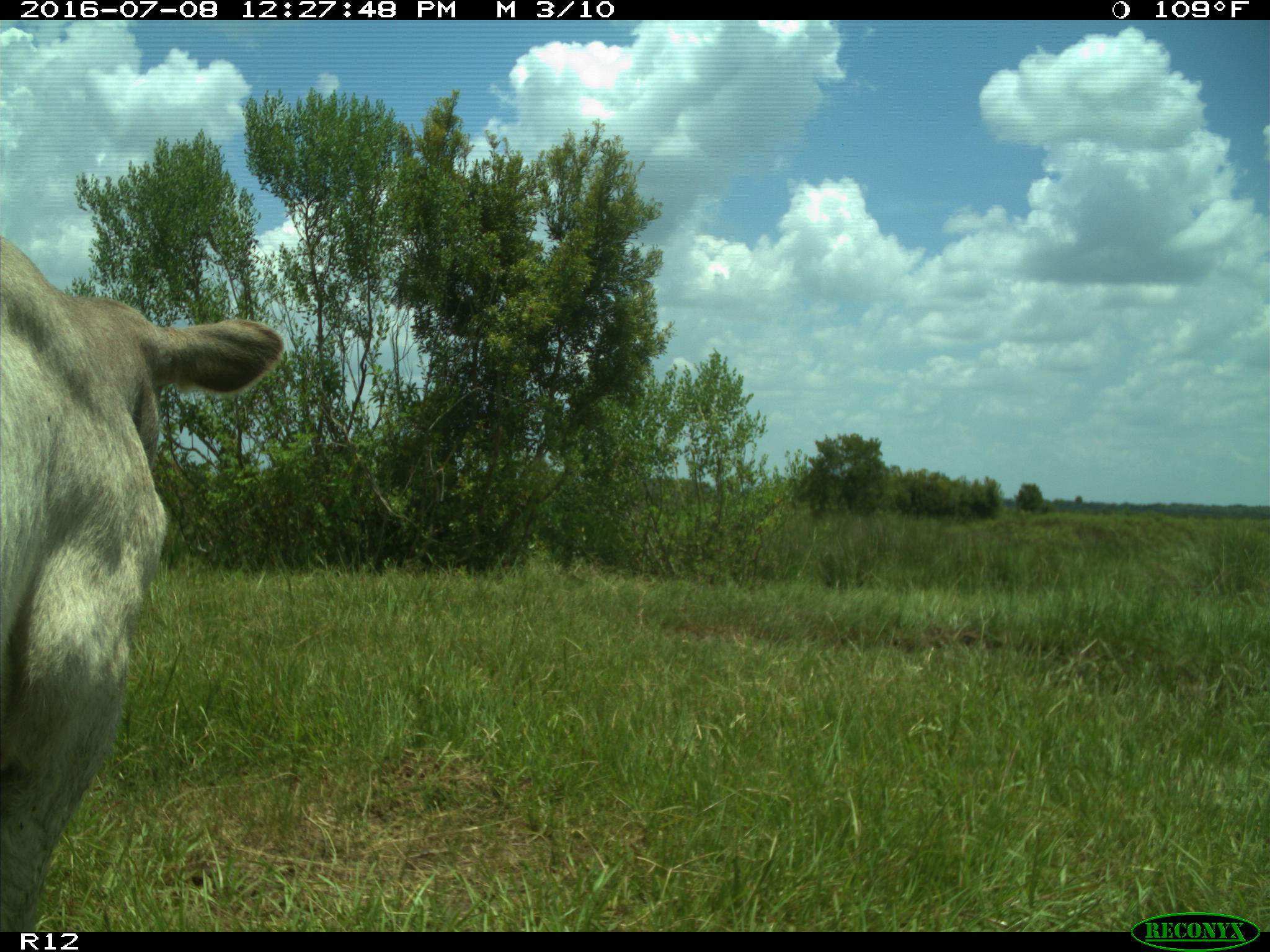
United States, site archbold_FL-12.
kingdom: Animalia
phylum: Chordata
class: Mammalia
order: Artiodactyla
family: Bovidae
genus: Bos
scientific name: Bos taurus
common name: domestic cow